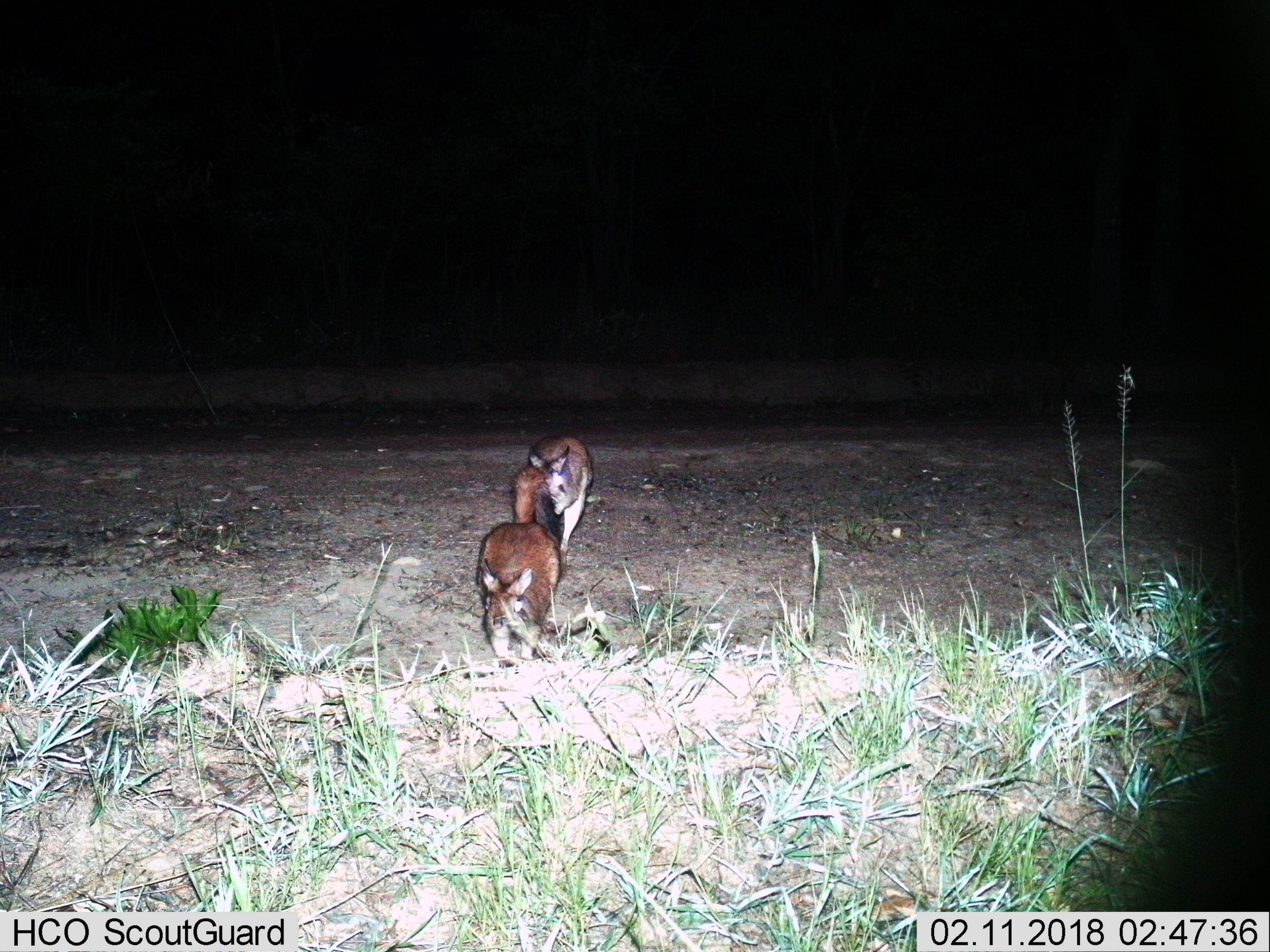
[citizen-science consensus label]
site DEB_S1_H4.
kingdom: Animalia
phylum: Chordata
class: Mammalia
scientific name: Mammalia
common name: rodent or shrew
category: rodentsshrews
Rodentsshrews (rodent or shrew) (Mammalia), count 2. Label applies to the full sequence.